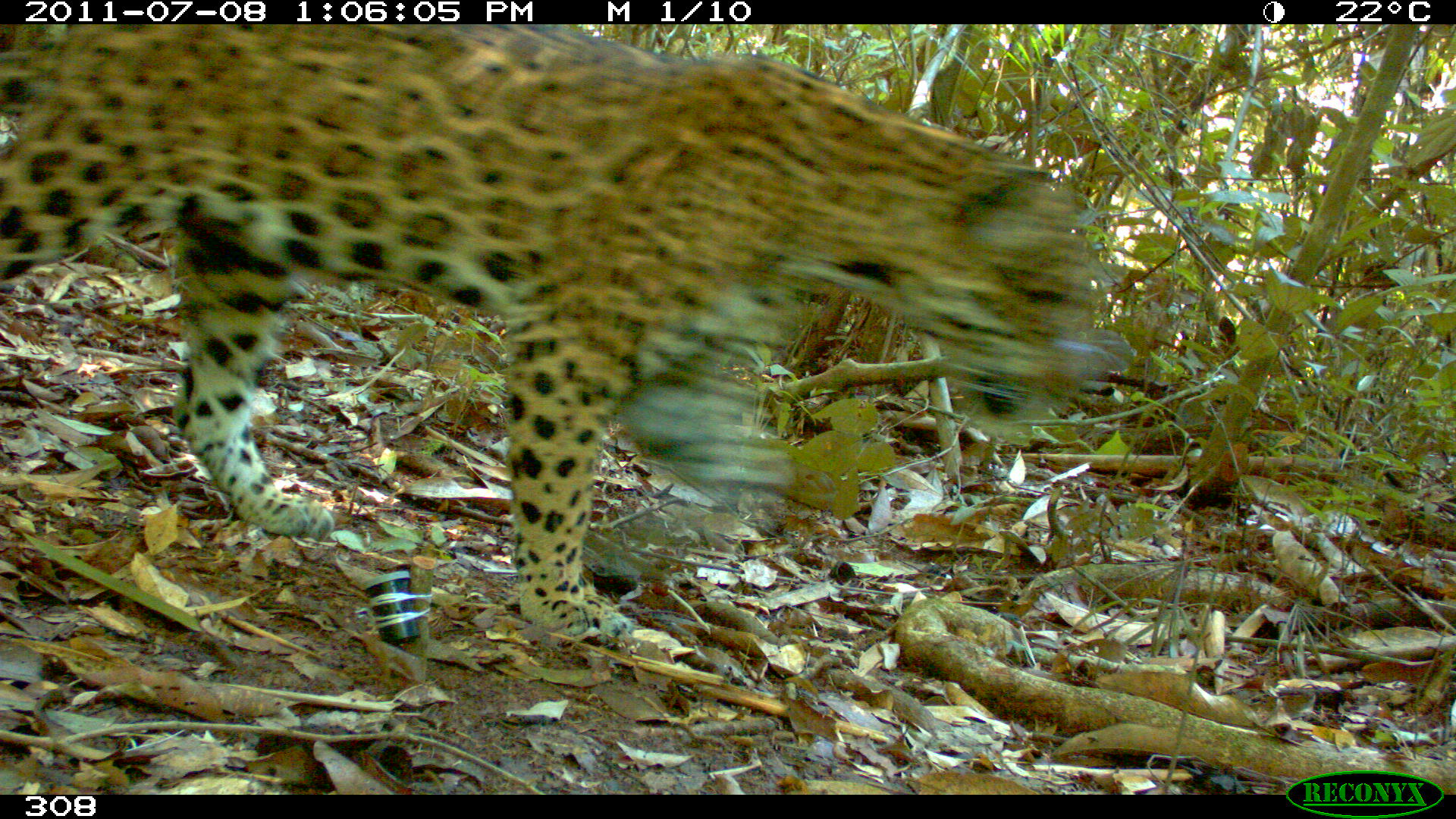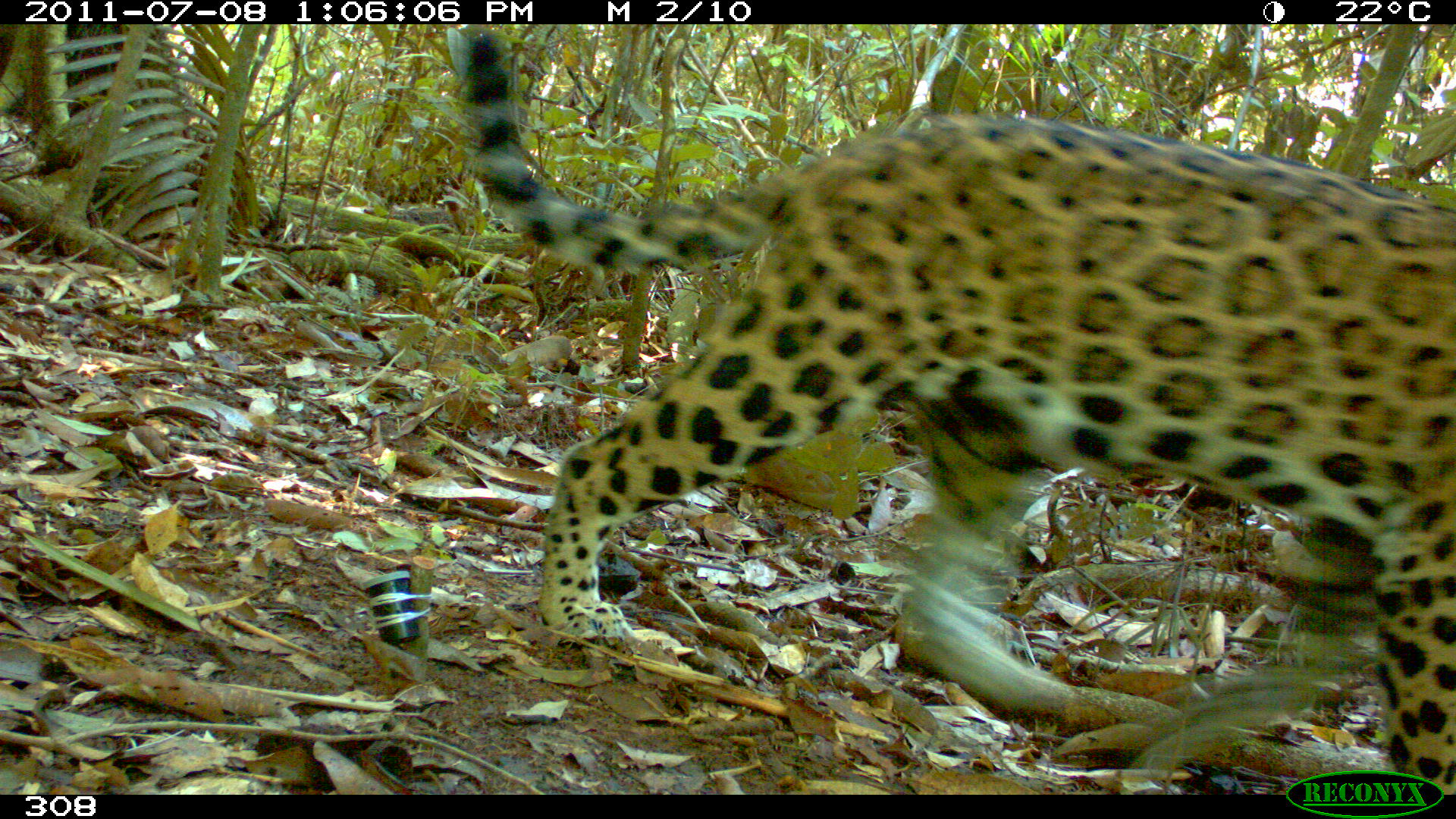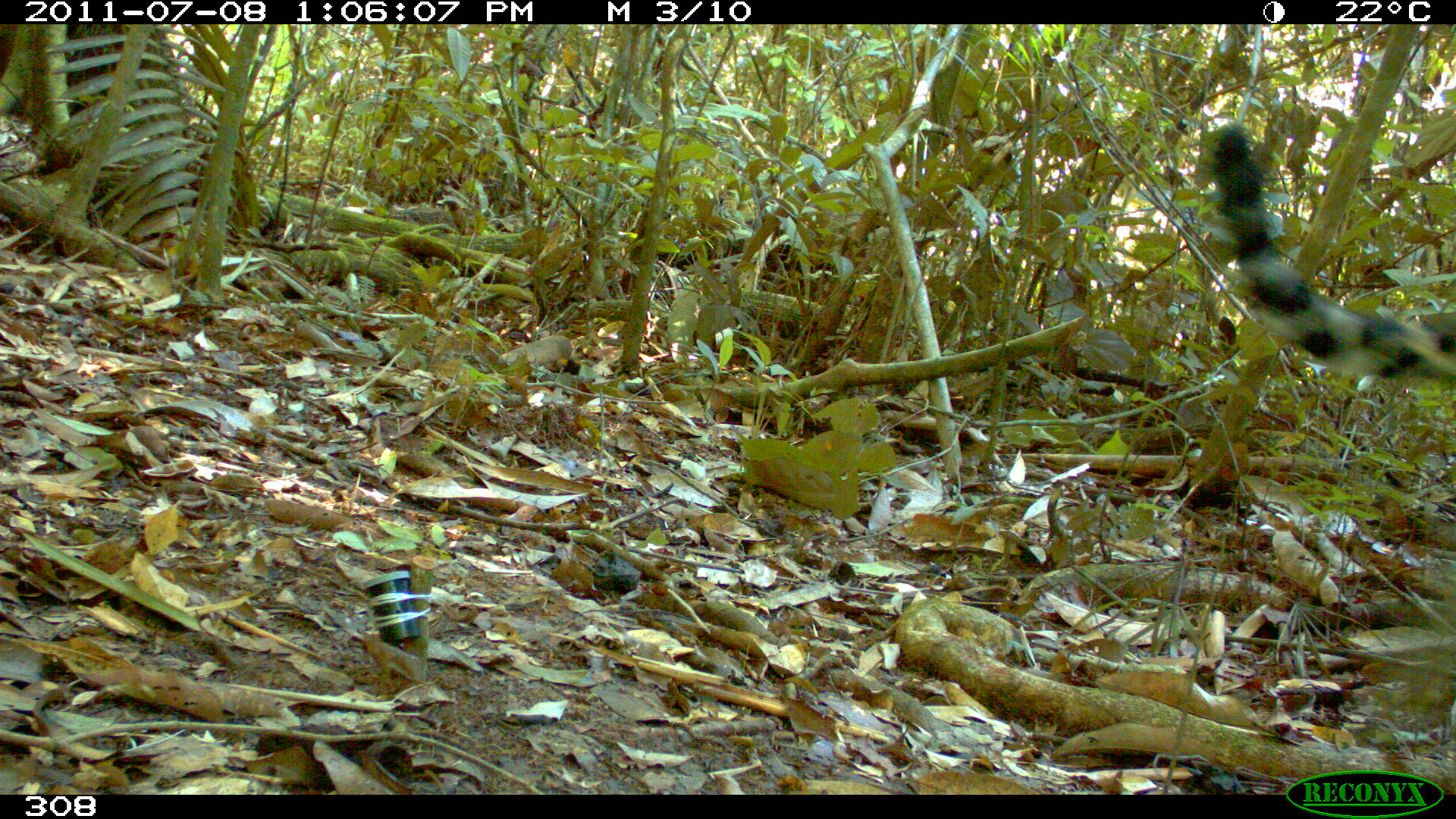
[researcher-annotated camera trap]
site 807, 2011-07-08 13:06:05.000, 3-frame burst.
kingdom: Animalia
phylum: Chordata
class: Mammalia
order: Carnivora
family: Felidae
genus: Panthera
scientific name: Panthera onca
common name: jaguar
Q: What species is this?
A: Panthera onca (jaguar).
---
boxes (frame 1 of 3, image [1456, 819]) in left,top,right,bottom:
panthera onca: 0,24,1111,637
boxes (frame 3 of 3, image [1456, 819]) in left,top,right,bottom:
panthera onca: 1209,120,1451,381